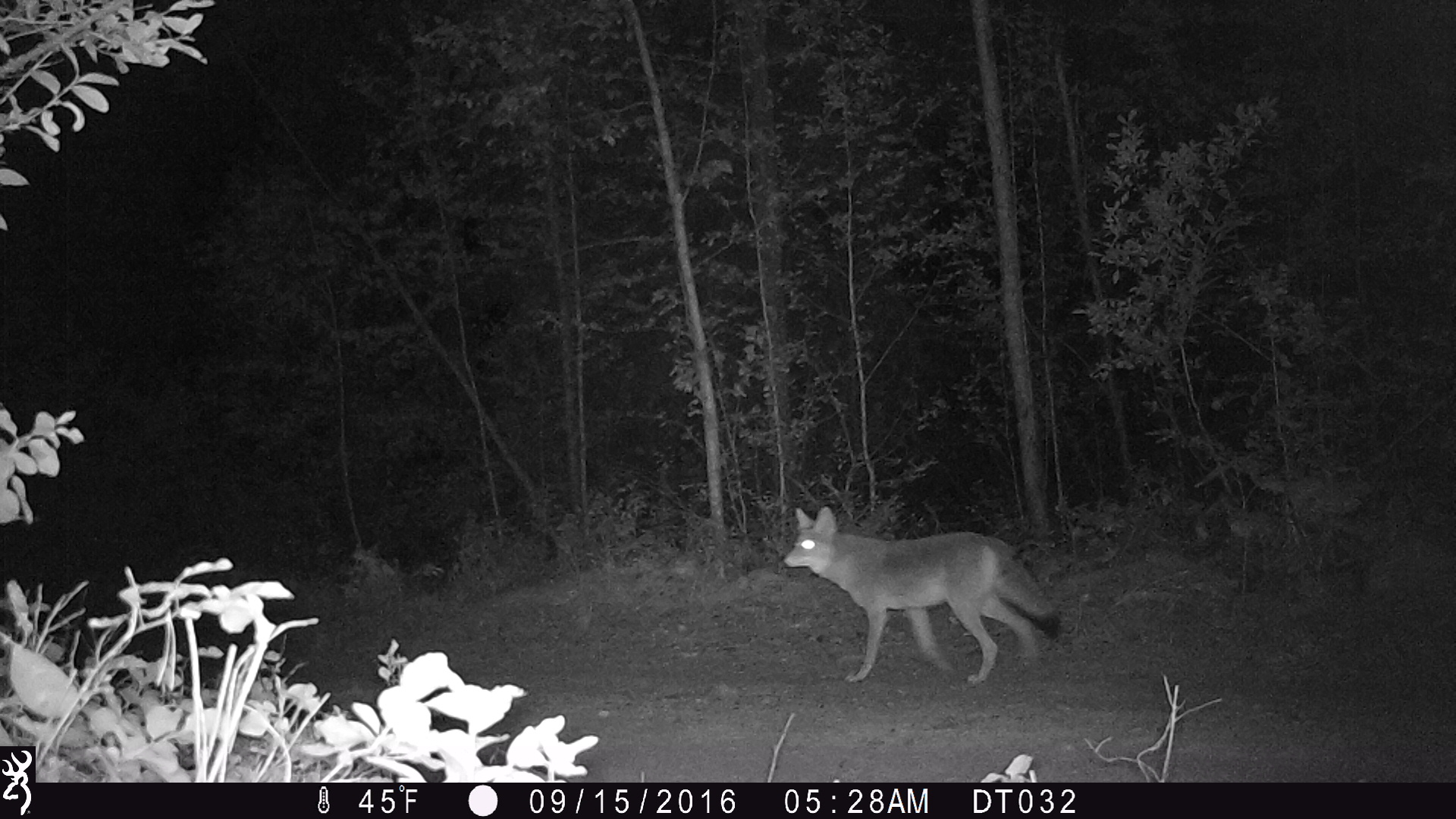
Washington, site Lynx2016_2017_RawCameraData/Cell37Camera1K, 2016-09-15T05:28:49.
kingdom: Animalia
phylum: Chordata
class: Mammalia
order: Carnivora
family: Canidae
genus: Canis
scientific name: Canis latrans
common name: coyote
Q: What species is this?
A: Canis latrans (coyote).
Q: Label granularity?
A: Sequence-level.